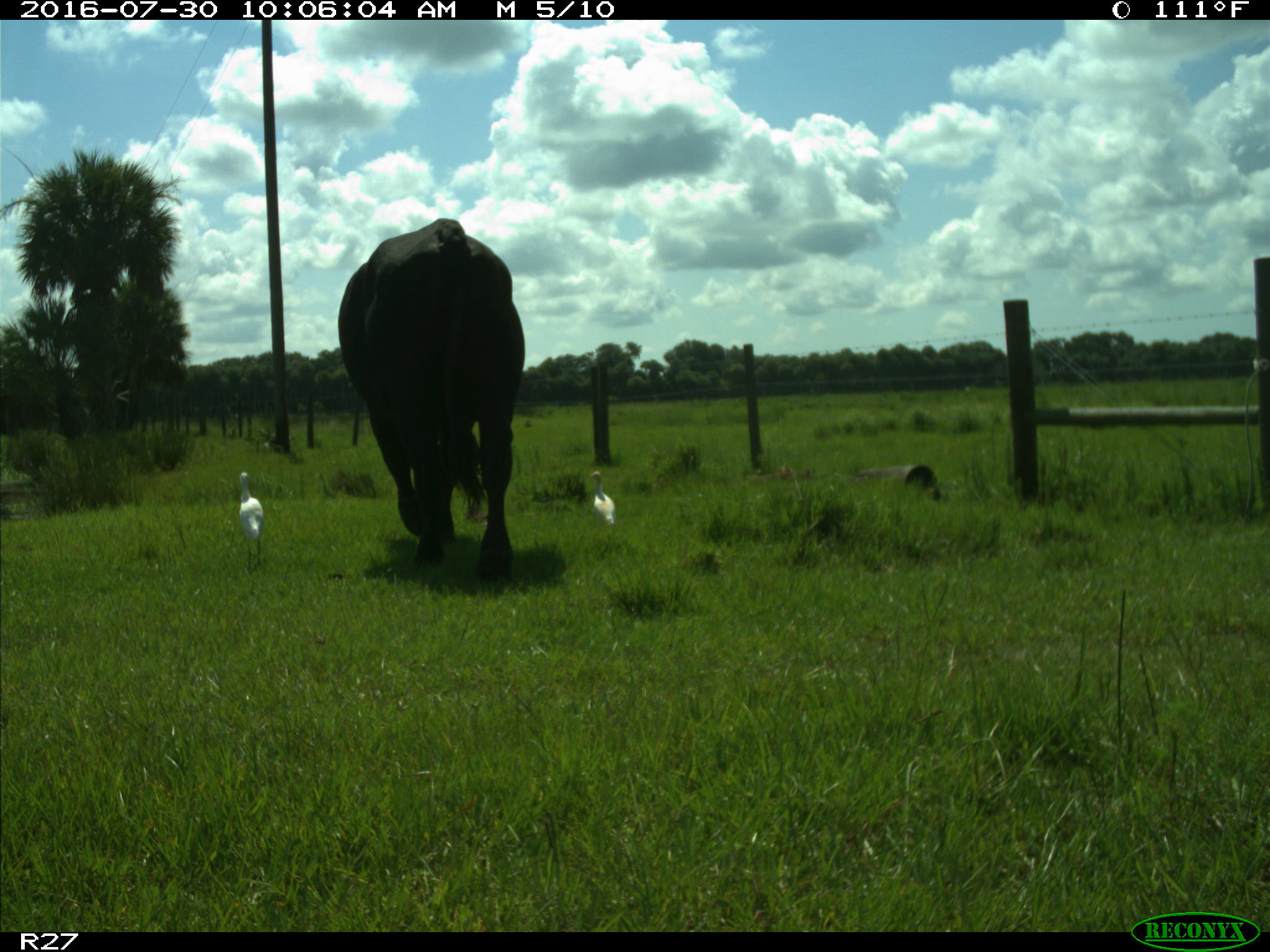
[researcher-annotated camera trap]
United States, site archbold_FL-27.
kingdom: Animalia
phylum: Chordata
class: Mammalia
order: Artiodactyla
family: Bovidae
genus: Bos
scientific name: Bos taurus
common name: domestic cow